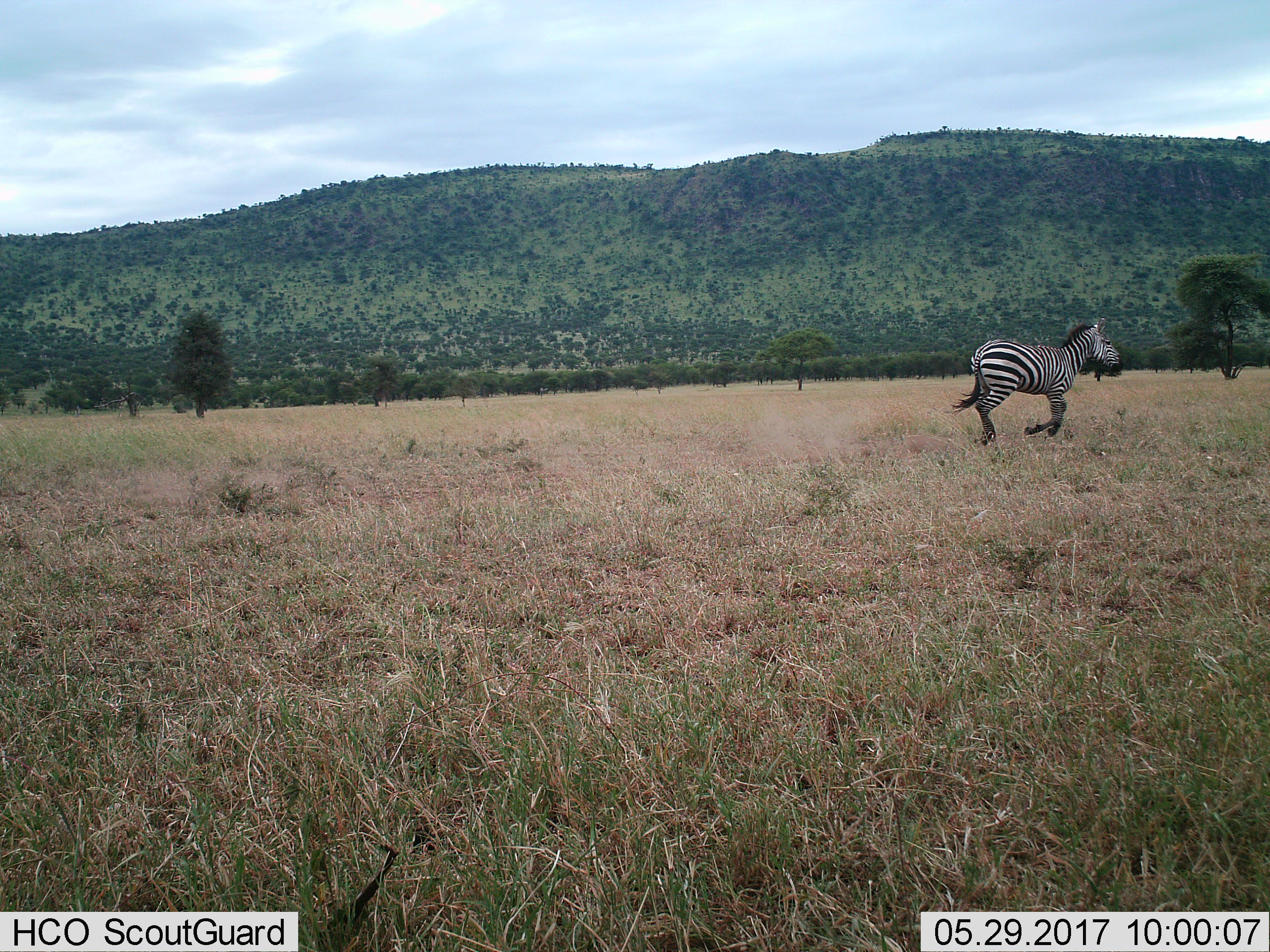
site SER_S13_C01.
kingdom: Animalia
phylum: Chordata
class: Mammalia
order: Perissodactyla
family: Equidae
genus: Equus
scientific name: Equus quagga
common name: plains zebra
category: zebraplains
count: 1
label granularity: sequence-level